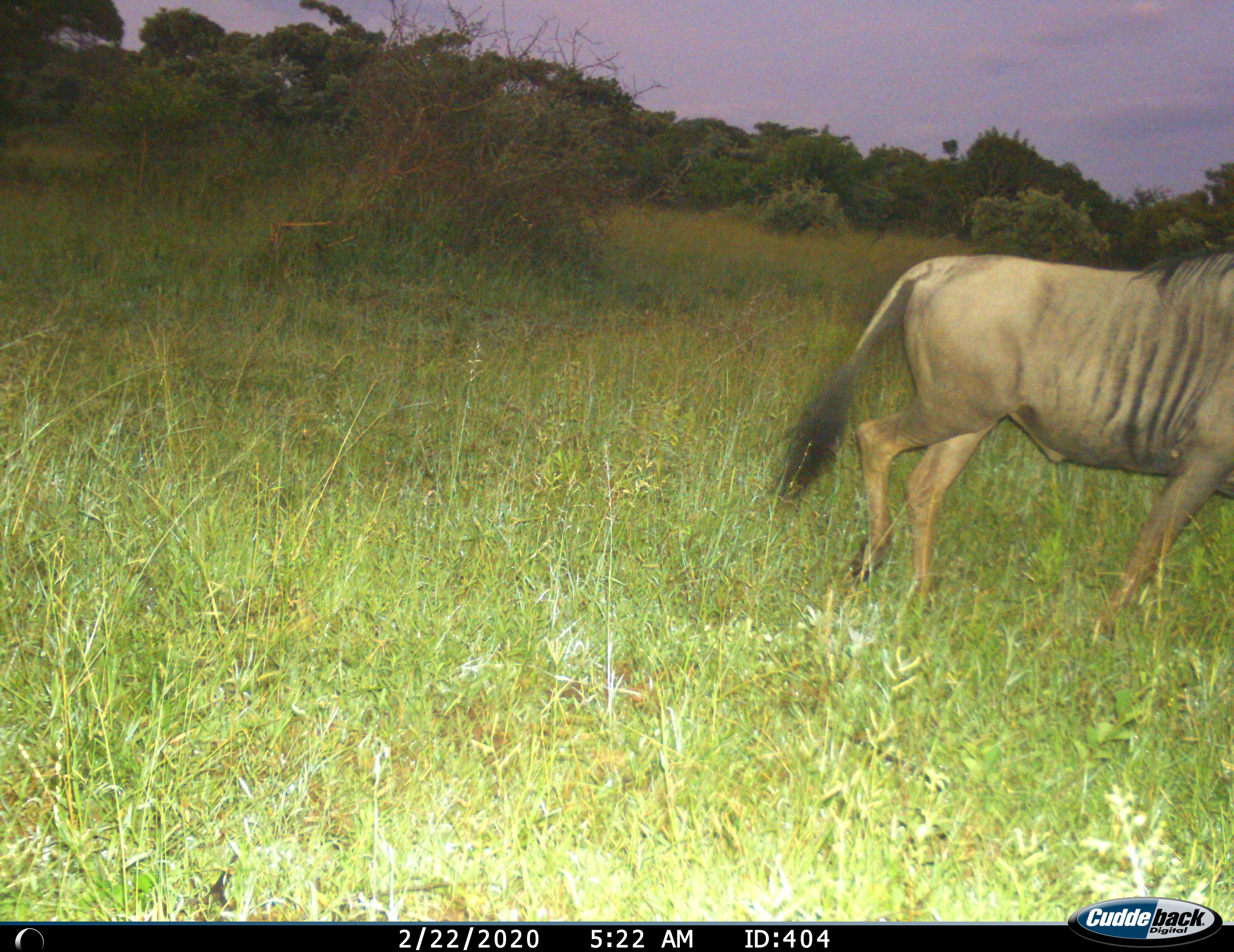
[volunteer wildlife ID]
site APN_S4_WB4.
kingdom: Animalia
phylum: Chordata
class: Mammalia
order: Artiodactyla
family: Bovidae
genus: Connochaetes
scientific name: Connochaetes taurinus taurinus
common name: blue wildebeest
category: wildebeestblue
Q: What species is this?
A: Wildebeestblue (blue wildebeest) (Connochaetes taurinus taurinus).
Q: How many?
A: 1.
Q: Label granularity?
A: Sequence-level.